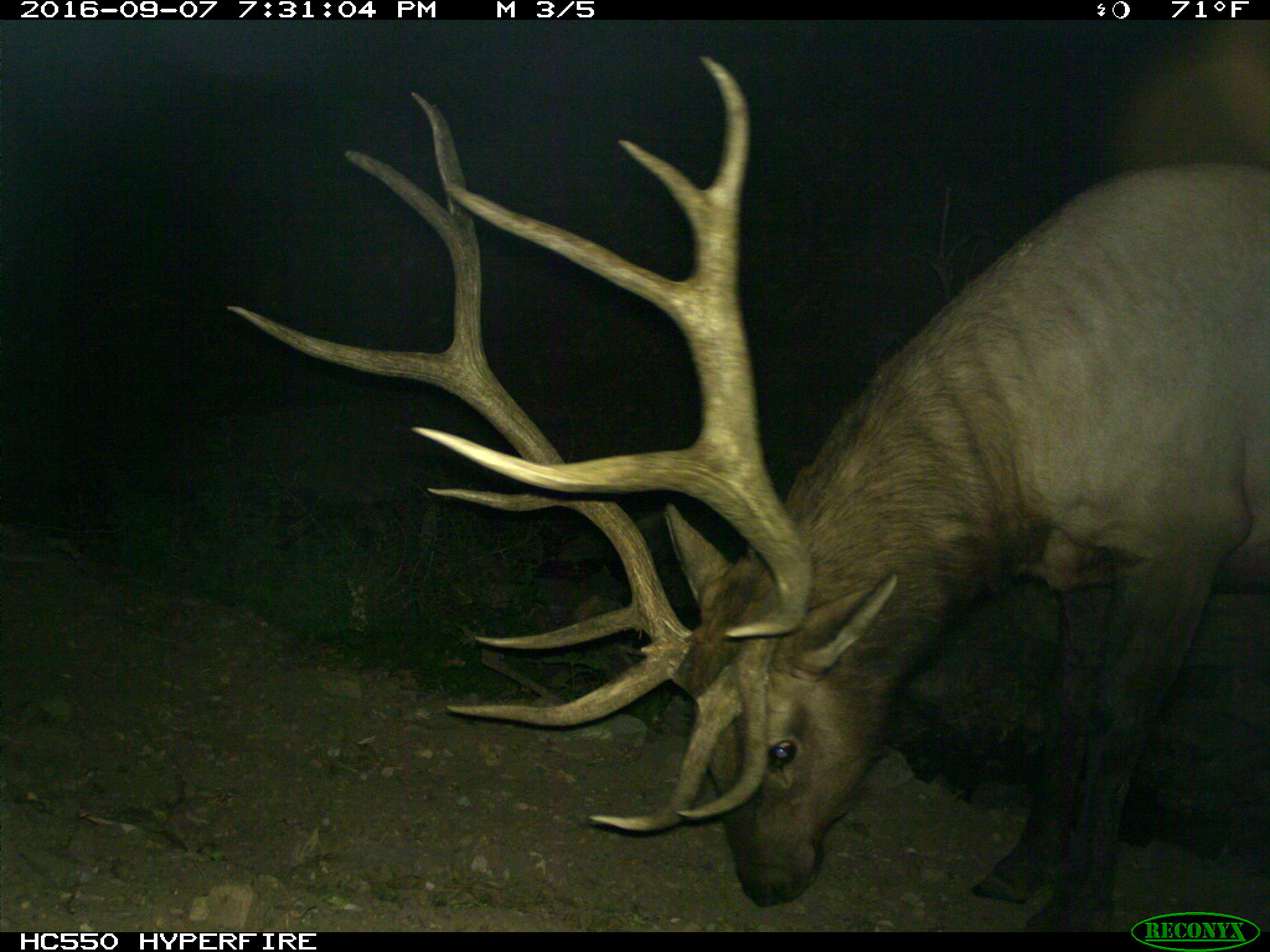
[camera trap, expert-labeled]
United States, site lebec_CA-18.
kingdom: Animalia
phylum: Chordata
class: Mammalia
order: Artiodactyla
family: Cervidae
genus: Cervus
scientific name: Cervus canadensis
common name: elk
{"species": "Cervus canadensis (elk)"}